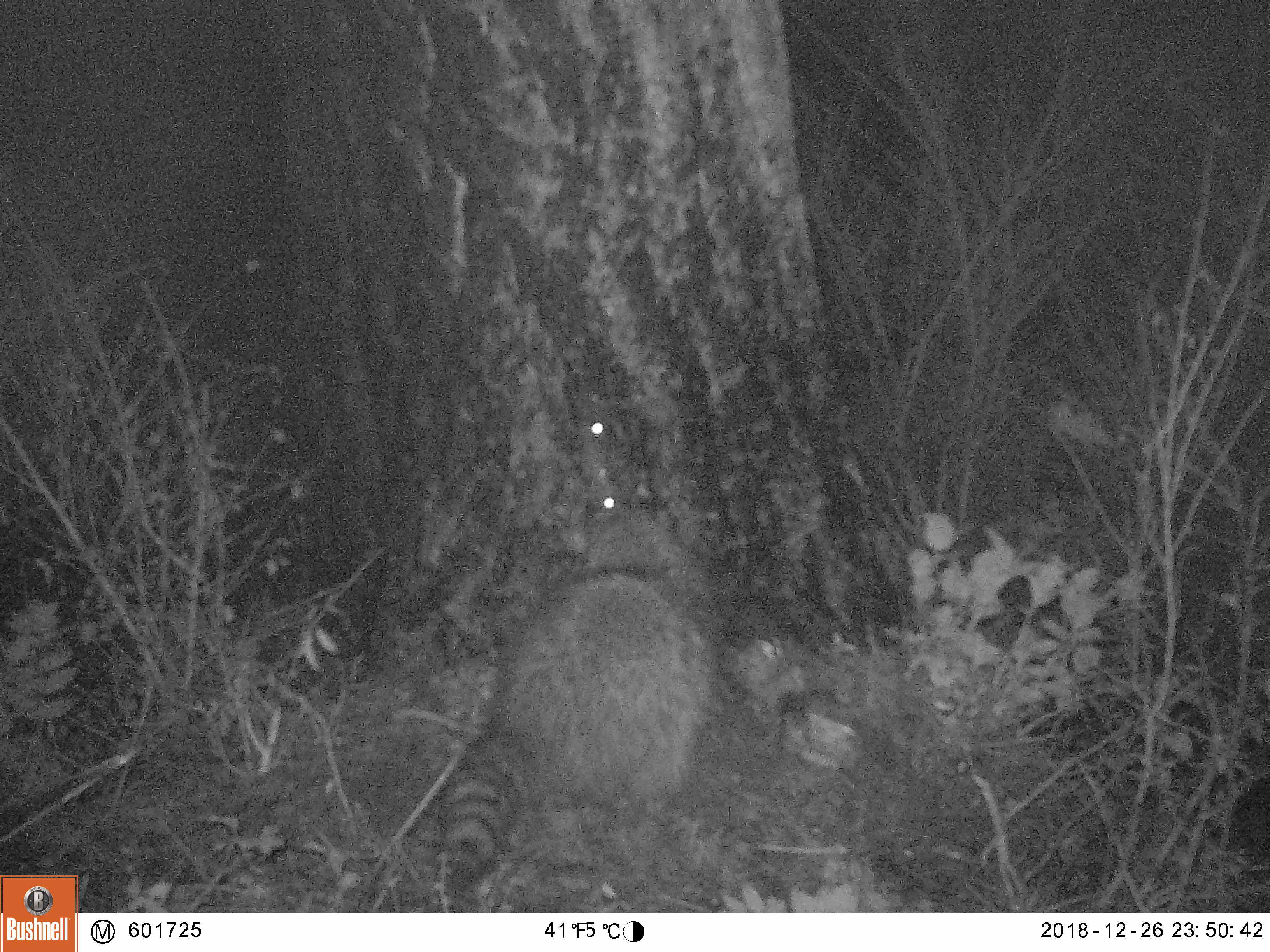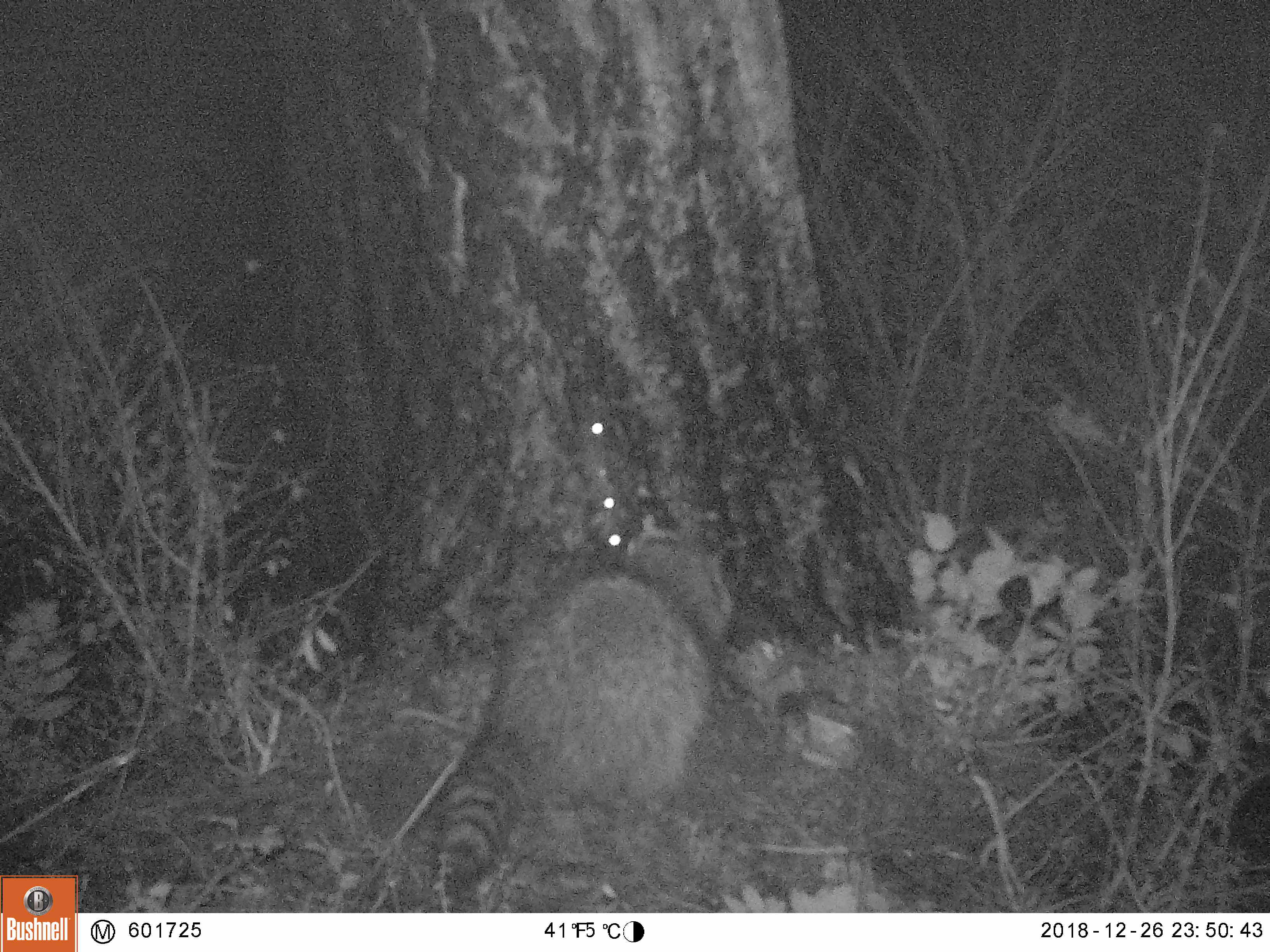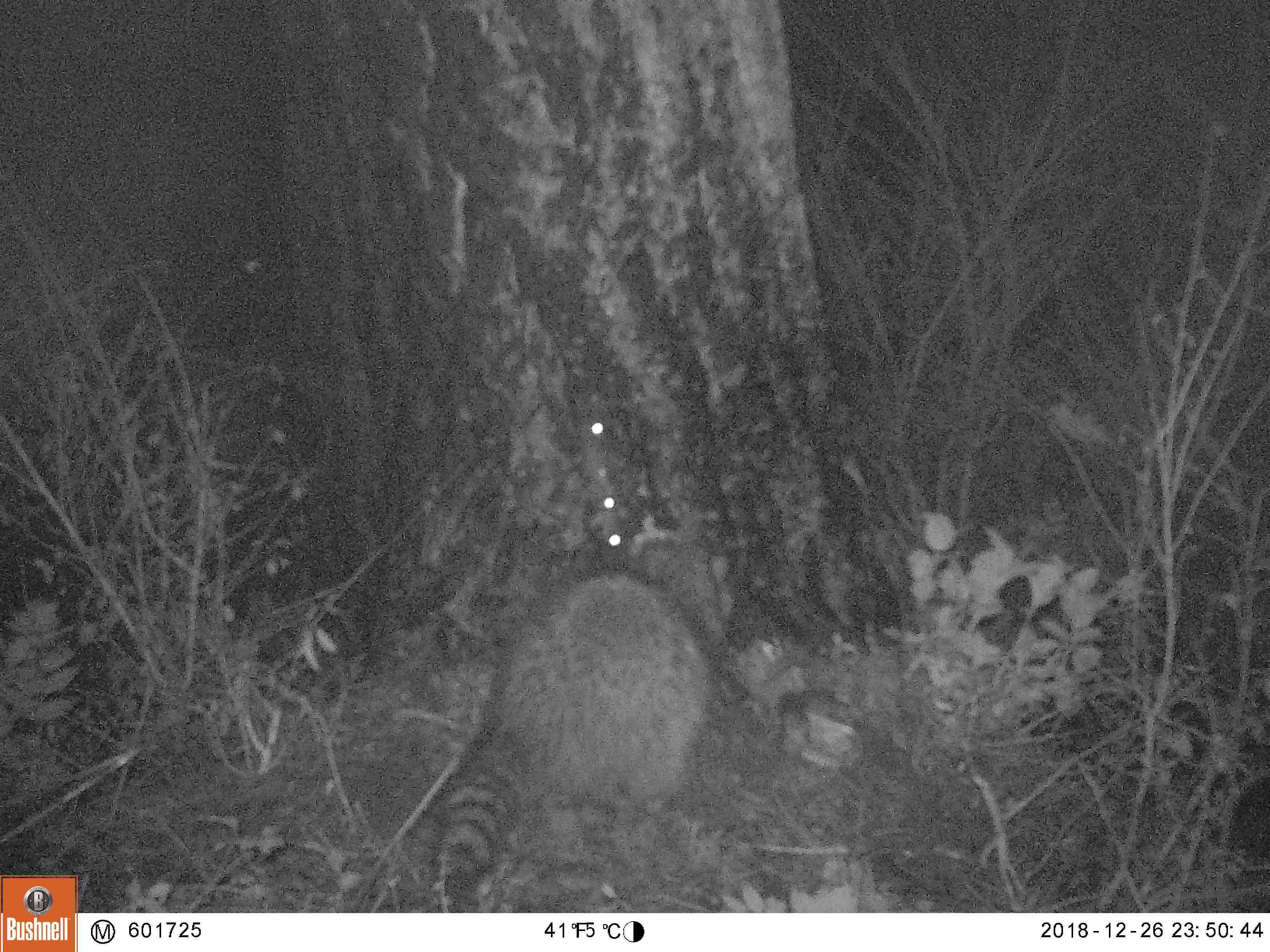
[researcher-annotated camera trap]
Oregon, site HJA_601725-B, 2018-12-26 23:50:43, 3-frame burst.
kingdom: Animalia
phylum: Chordata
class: Mammalia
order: Carnivora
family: Procyonidae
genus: Procyon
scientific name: Procyon lotor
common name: northern raccoon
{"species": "northern raccoon (Procyon lotor)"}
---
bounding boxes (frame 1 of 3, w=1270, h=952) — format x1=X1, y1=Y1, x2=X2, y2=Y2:
northern raccoon: x1=421, y1=472, x2=738, y2=898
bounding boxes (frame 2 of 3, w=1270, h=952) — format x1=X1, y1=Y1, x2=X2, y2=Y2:
northern raccoon: x1=407, y1=481, x2=778, y2=900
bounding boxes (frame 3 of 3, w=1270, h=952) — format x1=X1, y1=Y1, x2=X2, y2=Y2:
northern raccoon: x1=403, y1=496, x2=781, y2=912